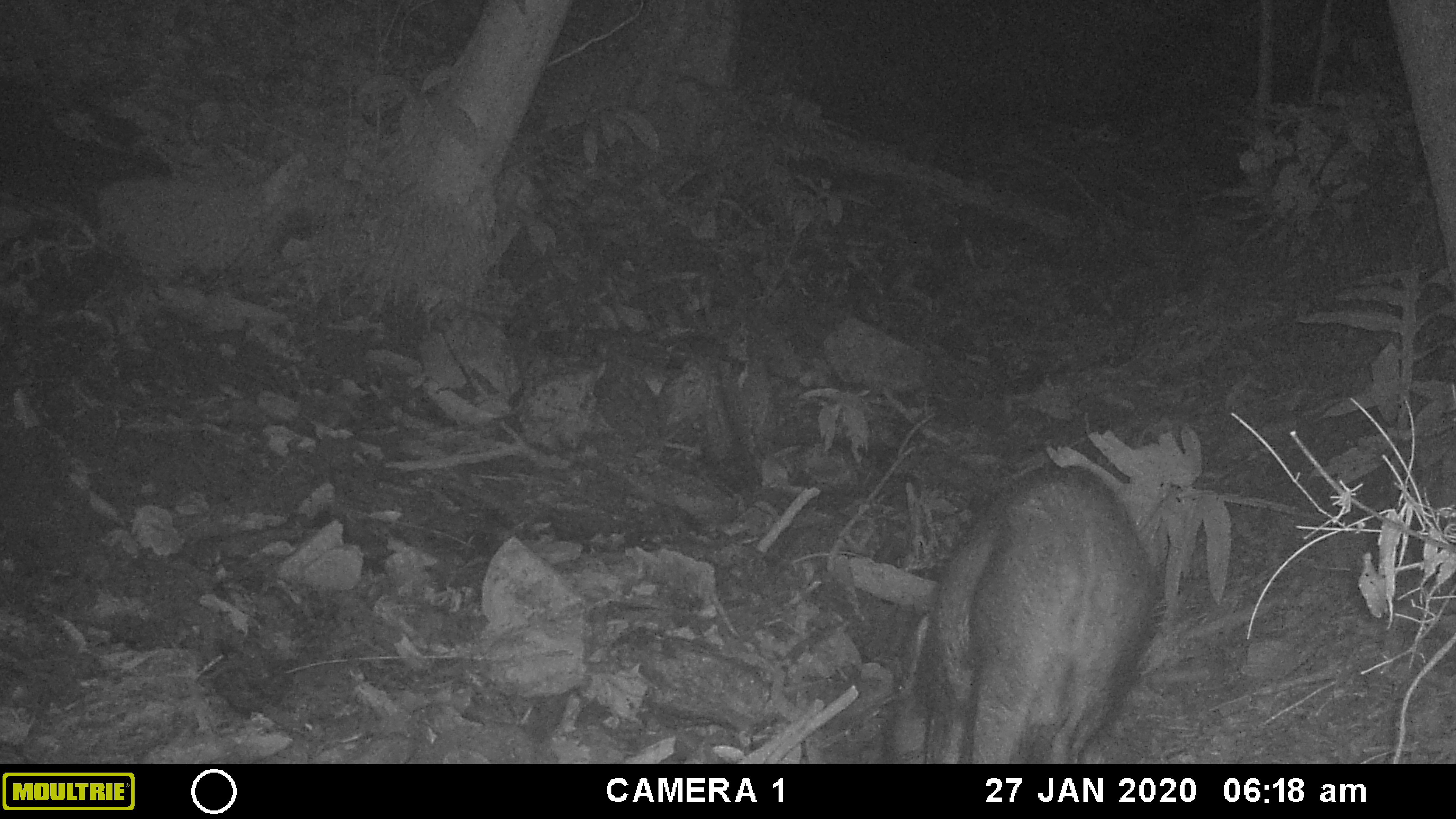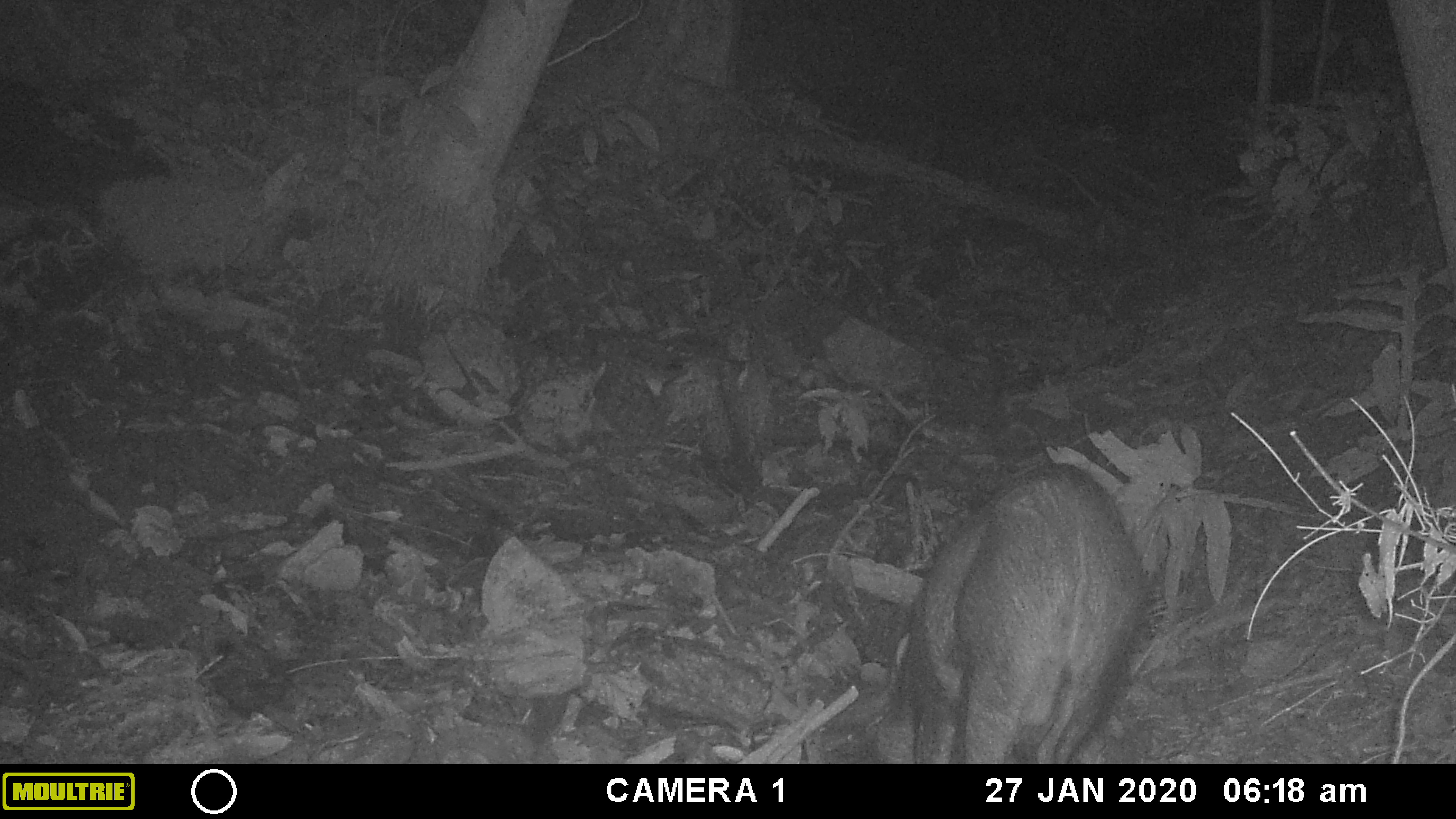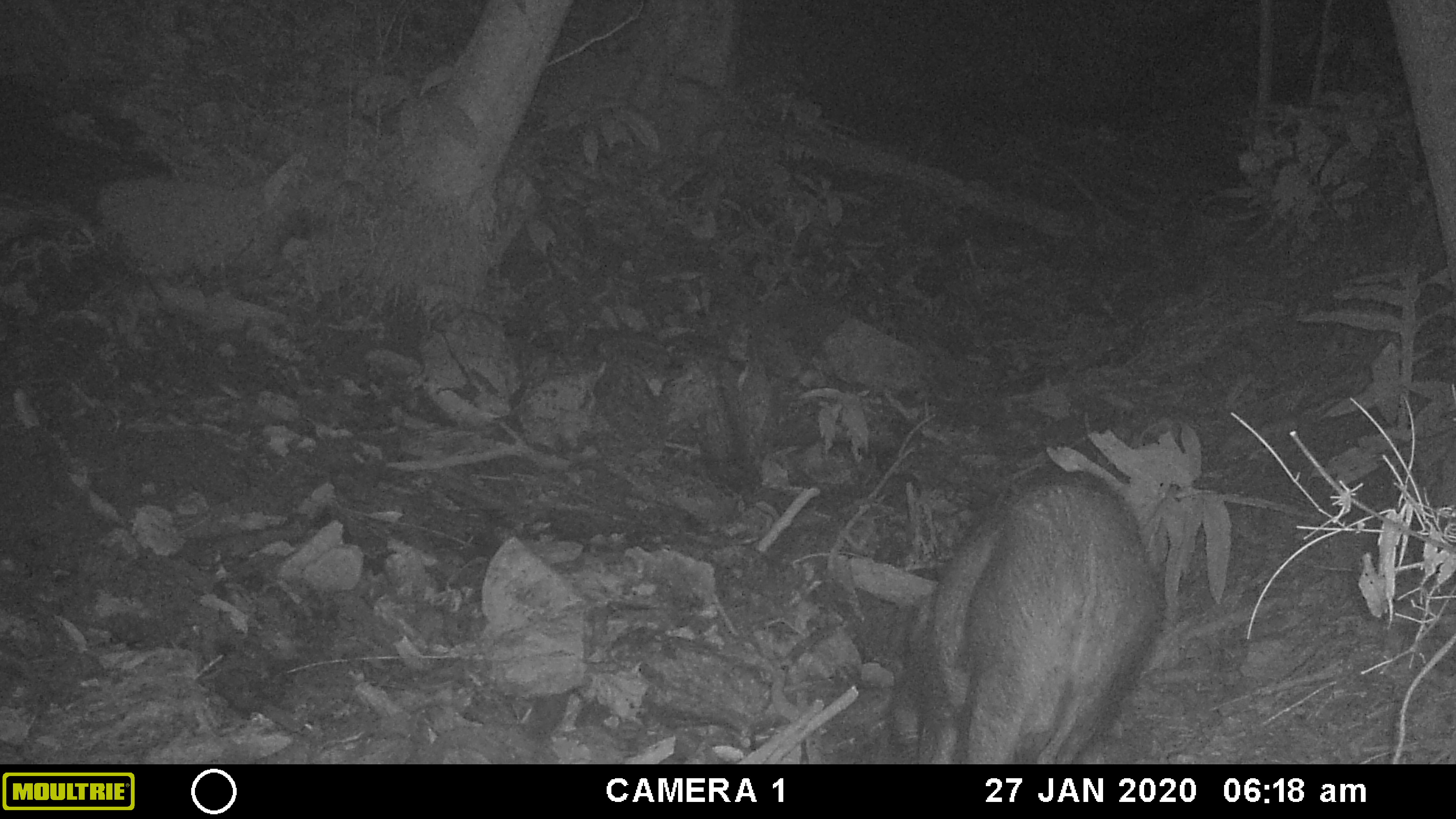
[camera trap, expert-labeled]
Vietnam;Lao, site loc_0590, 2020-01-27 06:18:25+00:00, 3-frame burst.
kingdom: Animalia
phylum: Chordata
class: Mammalia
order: Artiodactyla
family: Suidae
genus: Sus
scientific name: Sus scrofa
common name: eurasian wild pig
Eurasian wild pig (Sus scrofa). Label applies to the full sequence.